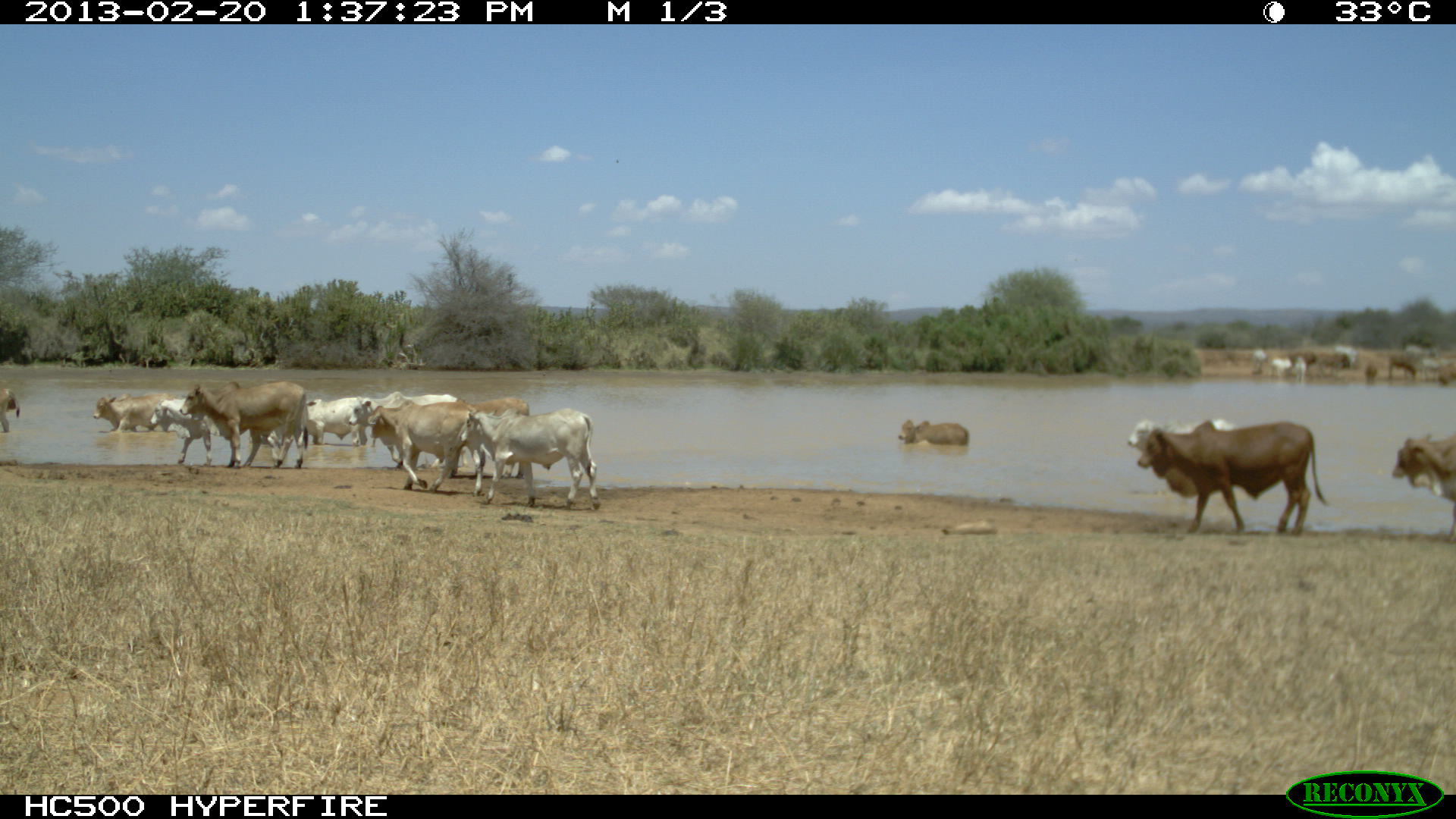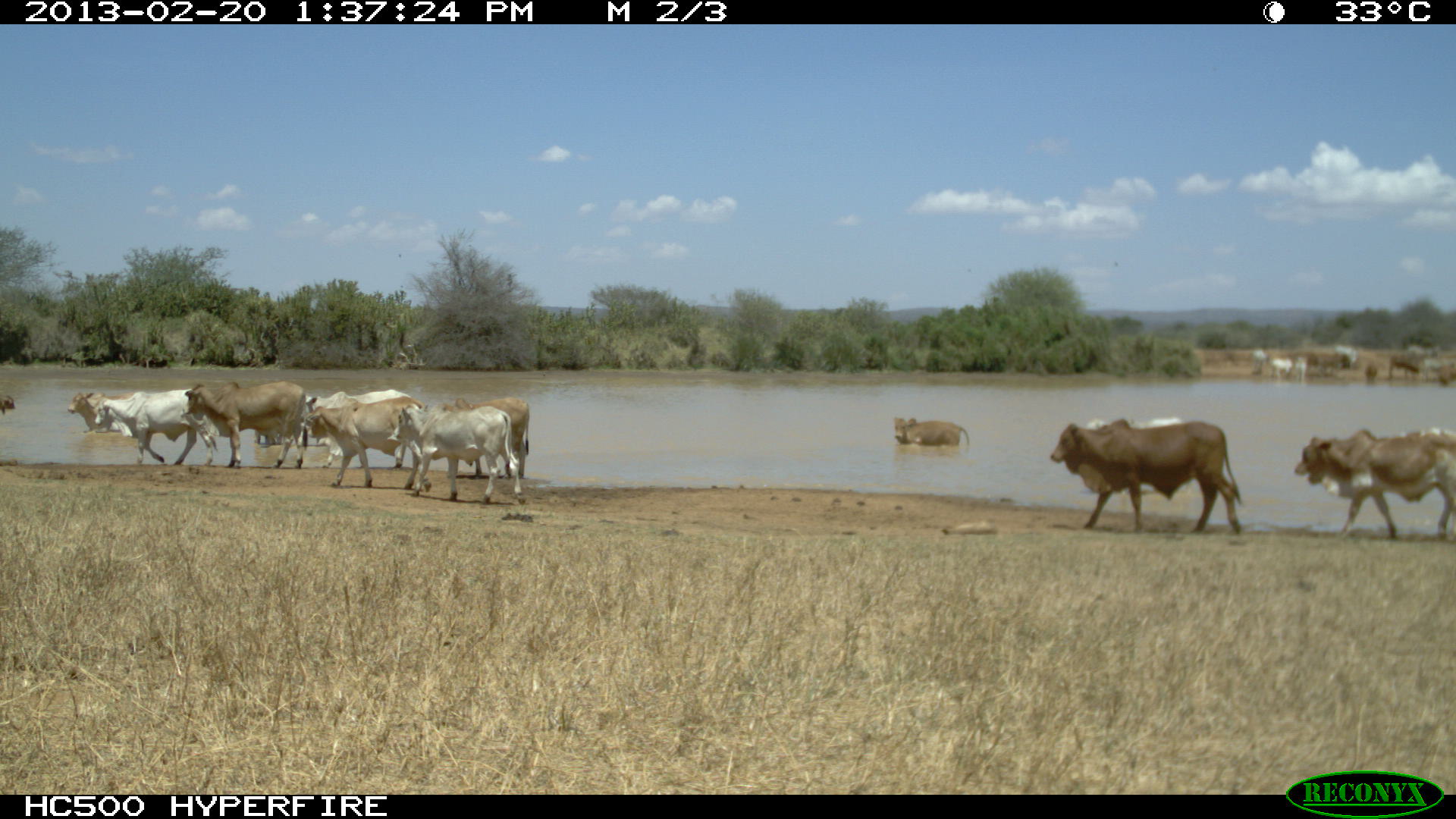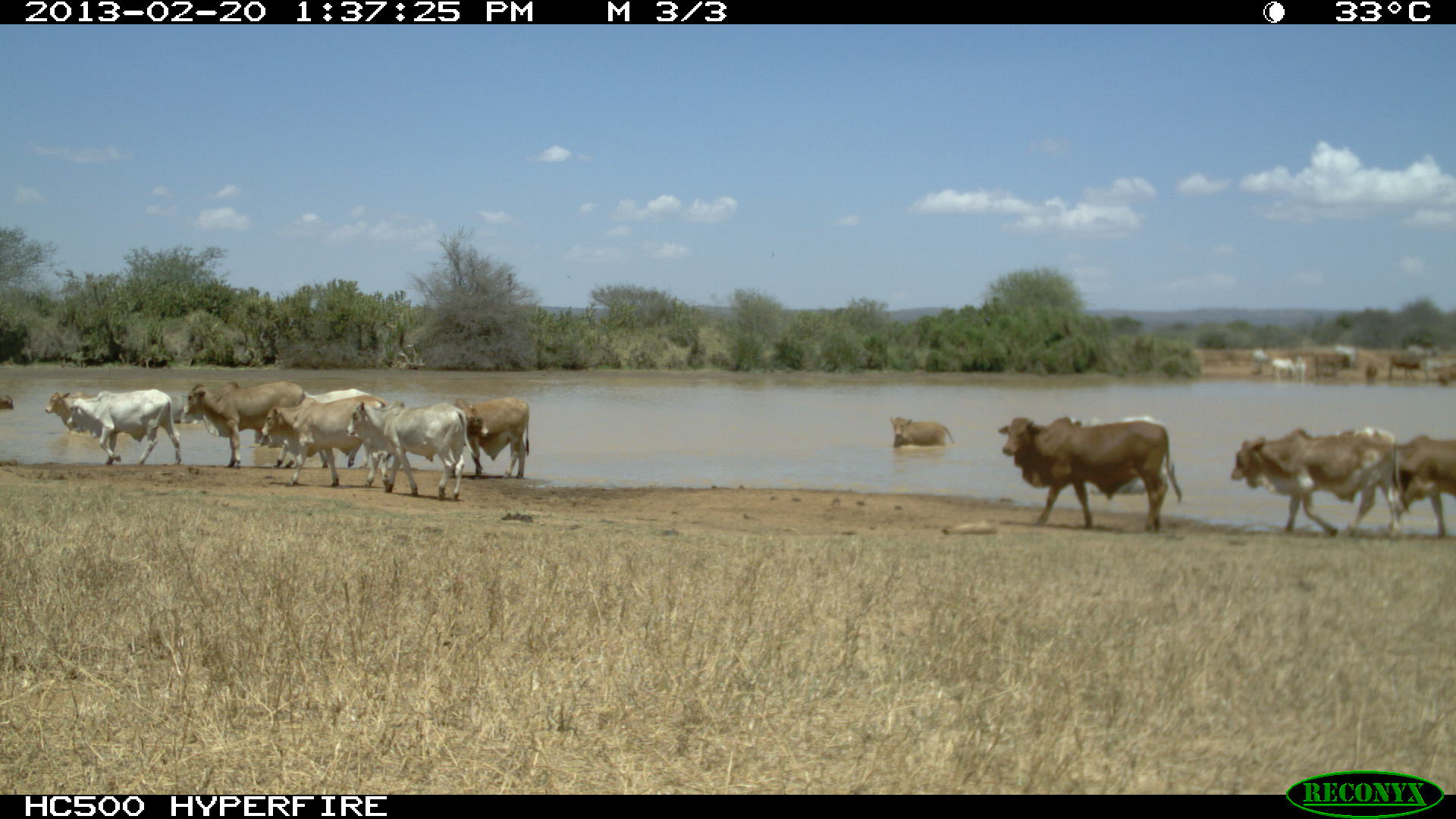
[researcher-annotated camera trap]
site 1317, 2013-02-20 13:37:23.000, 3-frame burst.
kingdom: Animalia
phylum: Chordata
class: Mammalia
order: Artiodactyla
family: Bovidae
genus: Bos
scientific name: Bos taurus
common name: domestic cattle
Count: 15.